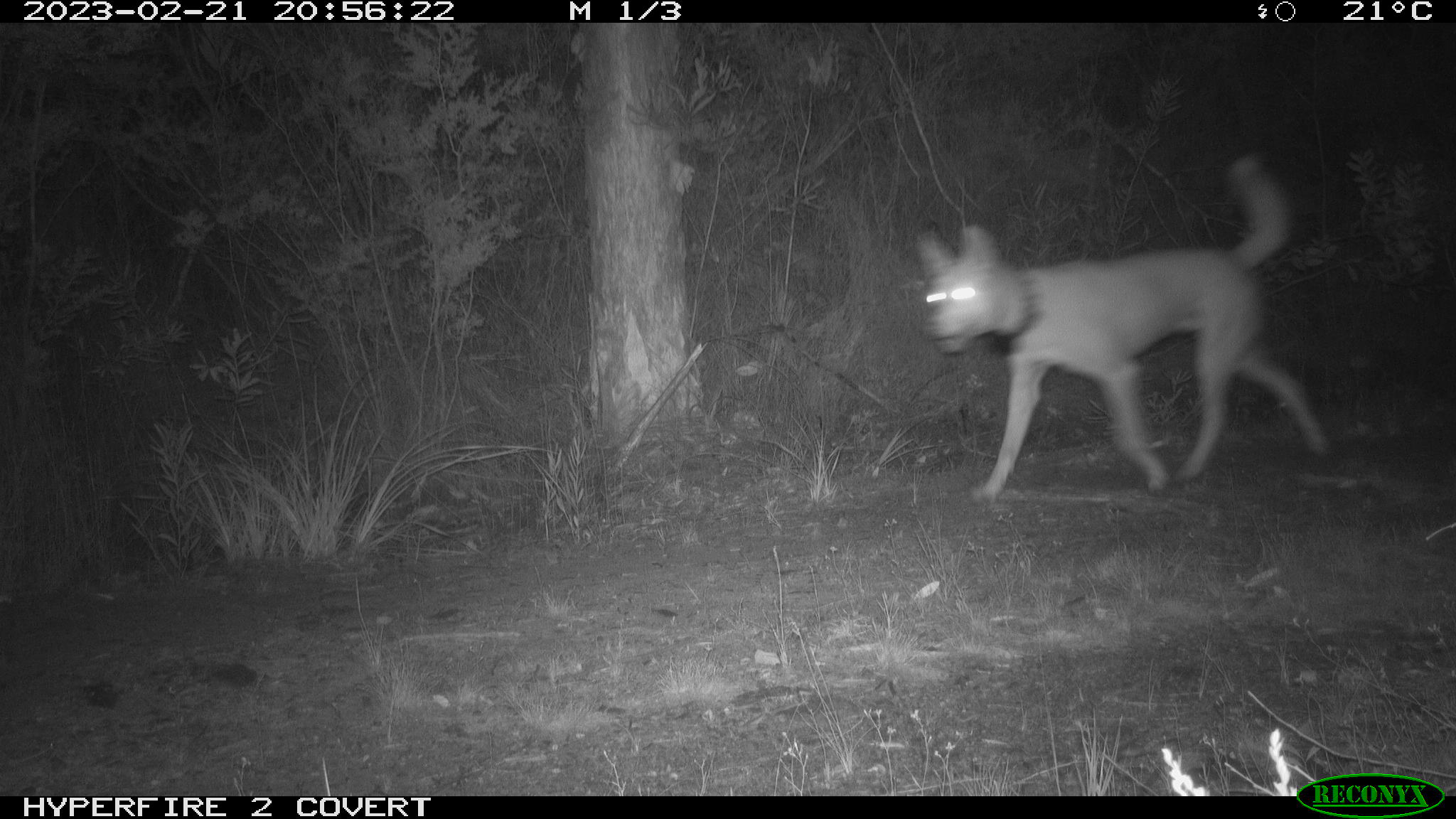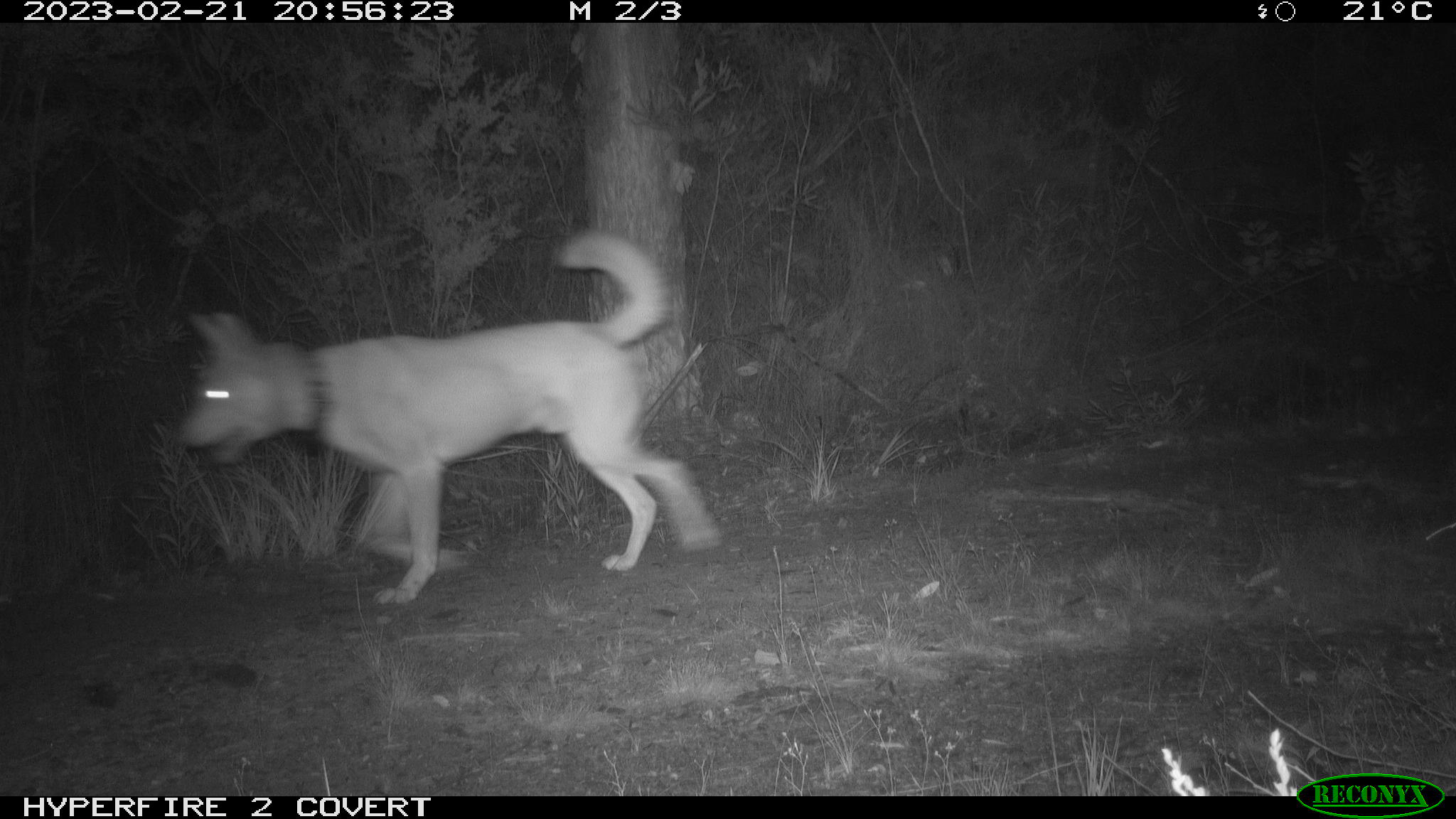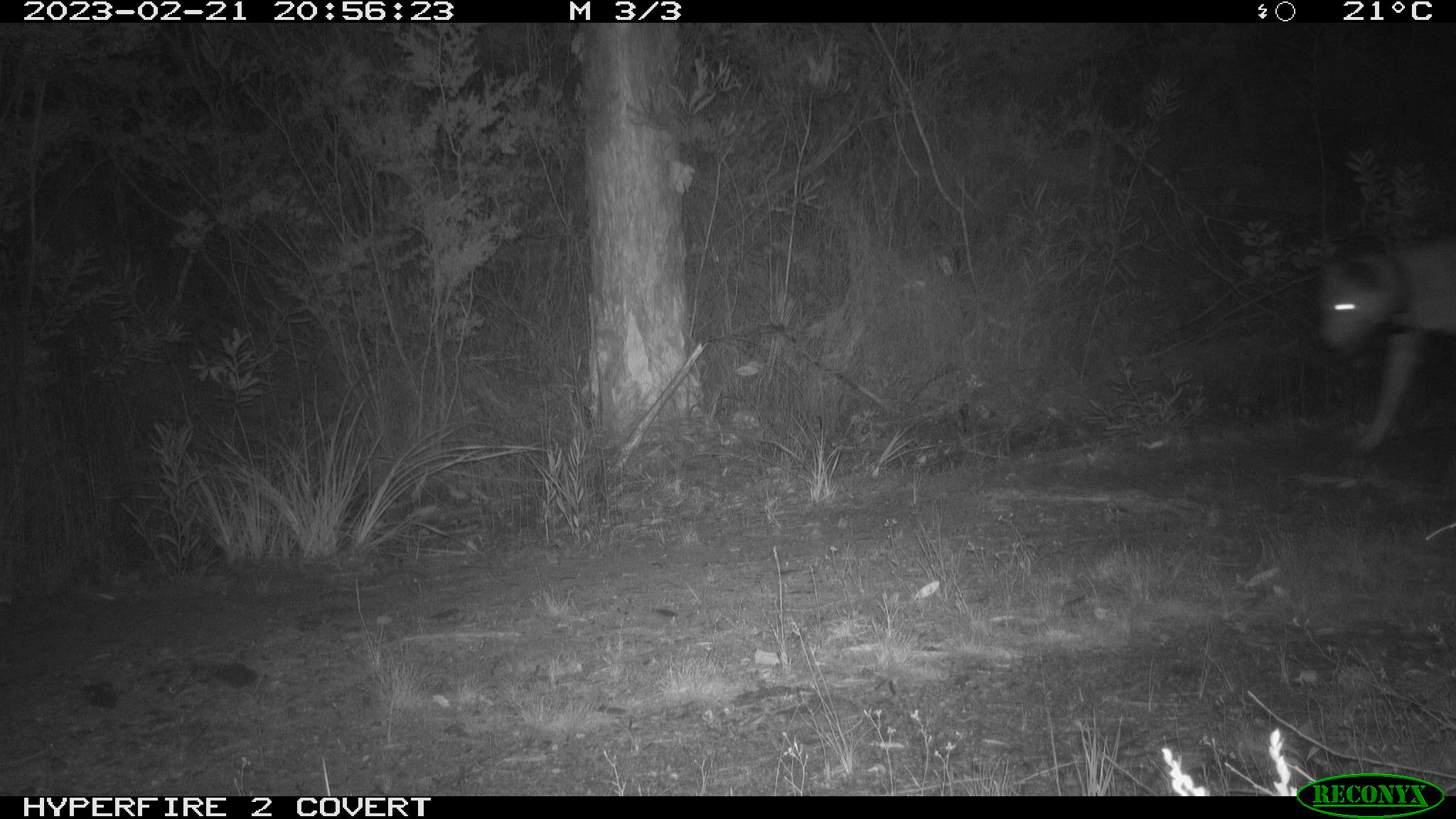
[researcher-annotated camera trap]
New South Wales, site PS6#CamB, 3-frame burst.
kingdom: Animalia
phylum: Chordata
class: Mammalia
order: Carnivora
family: Canidae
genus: Canis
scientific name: Canis familiaris dingo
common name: dingo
Dingo (Canis familiaris dingo).